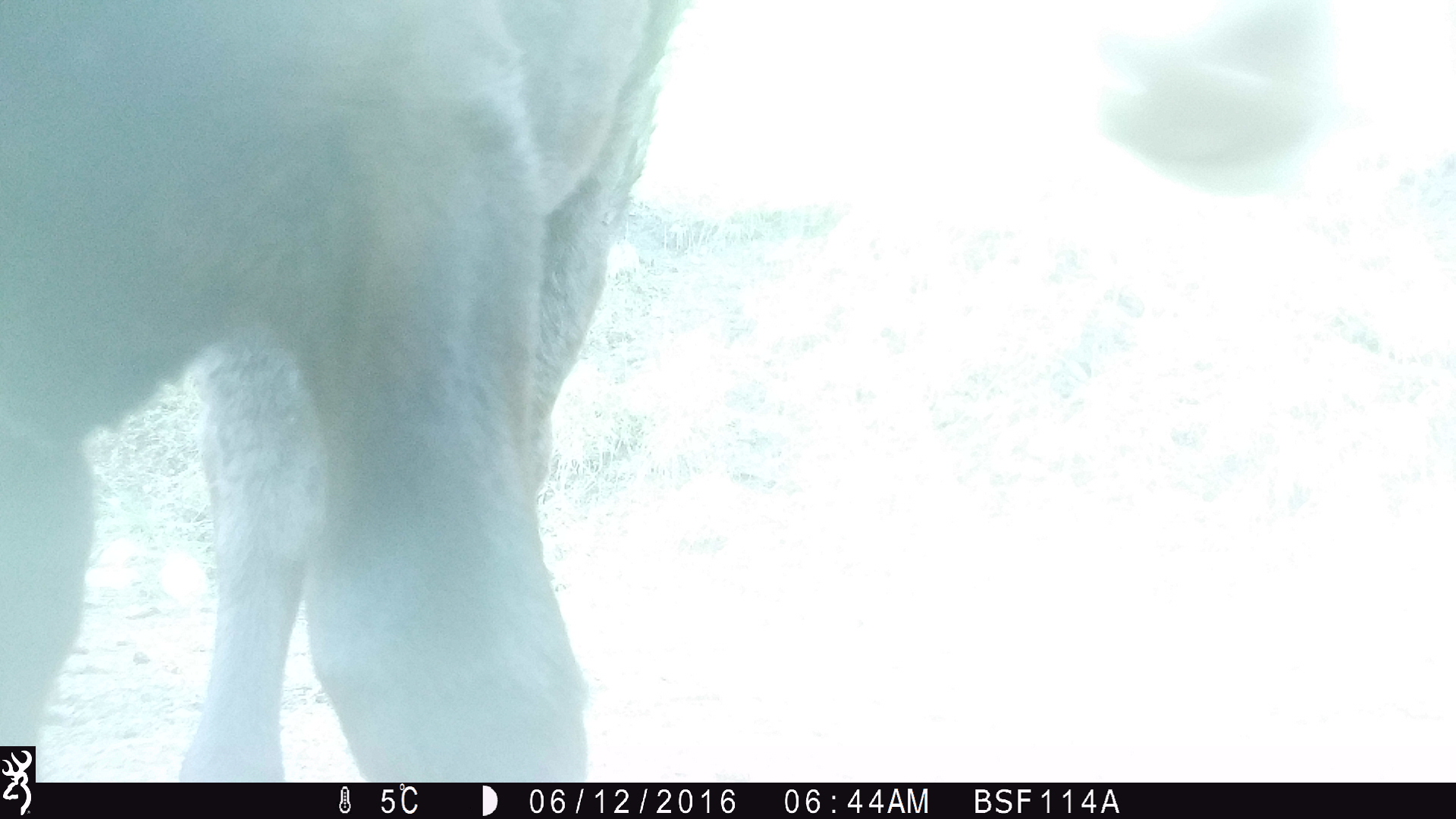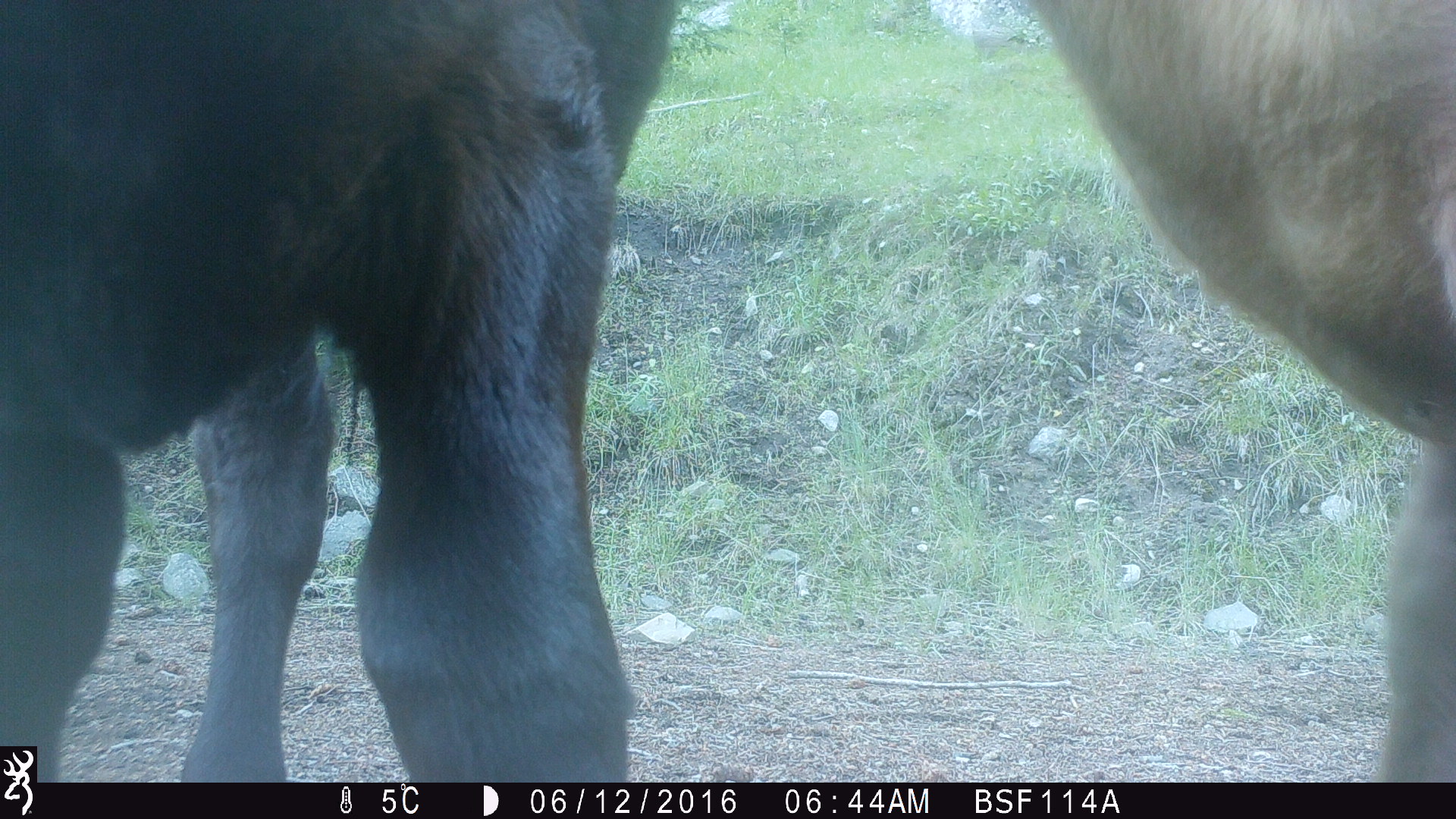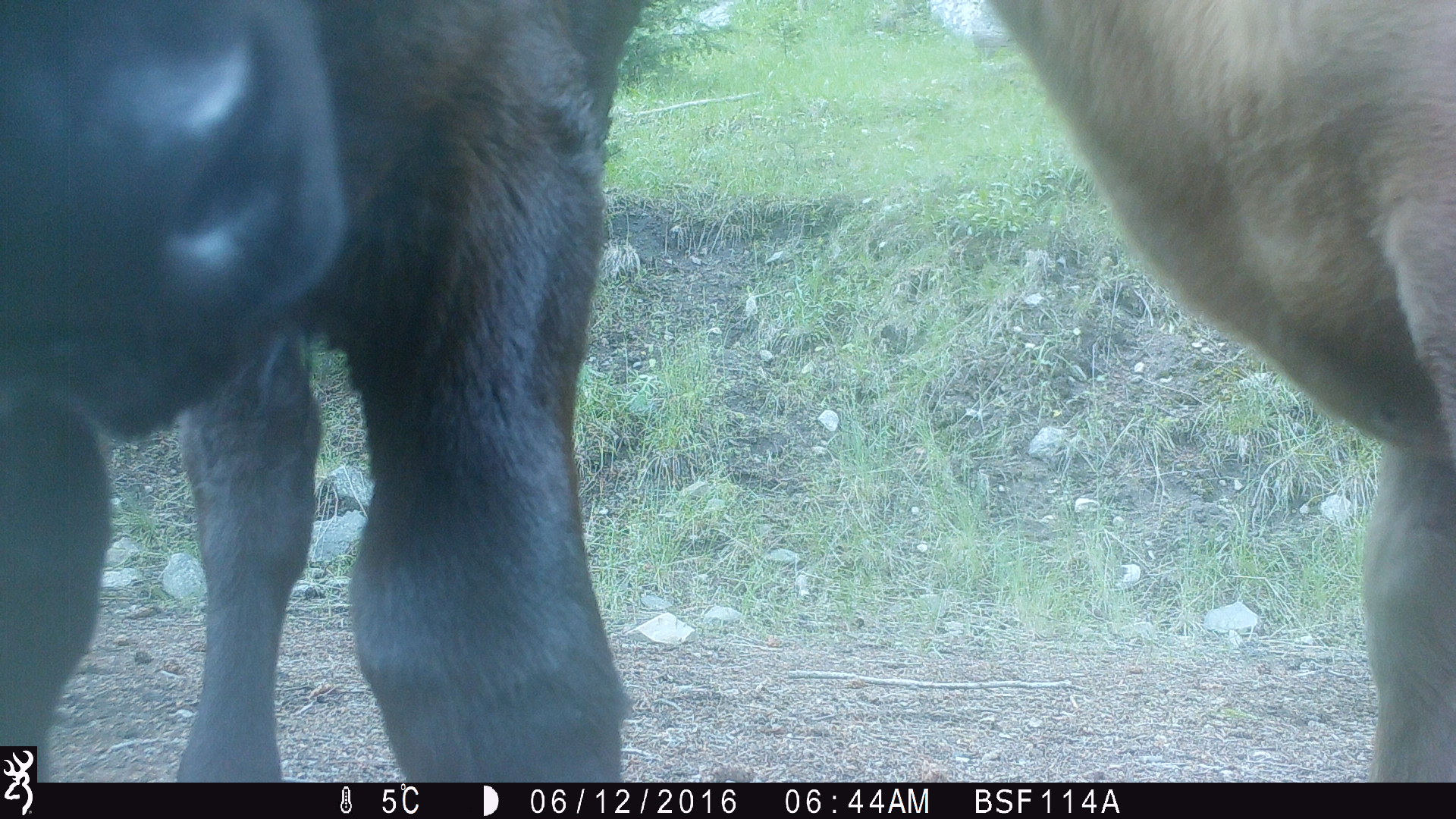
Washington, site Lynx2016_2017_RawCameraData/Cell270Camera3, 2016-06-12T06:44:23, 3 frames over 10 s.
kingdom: Animalia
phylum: Chordata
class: Mammalia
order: Artiodactyla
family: Bovidae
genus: Bos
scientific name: Bos taurus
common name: domestic cattle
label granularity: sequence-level